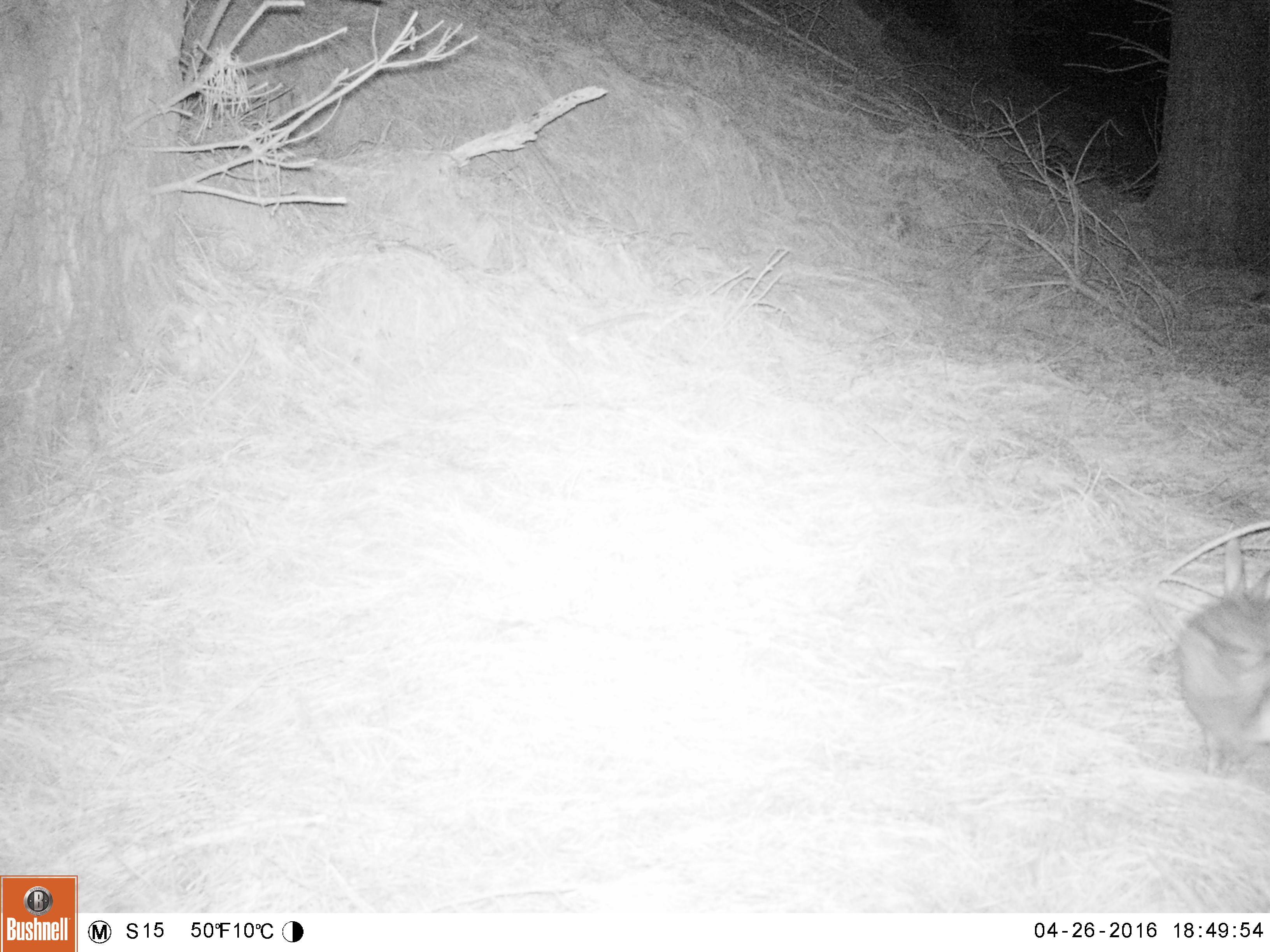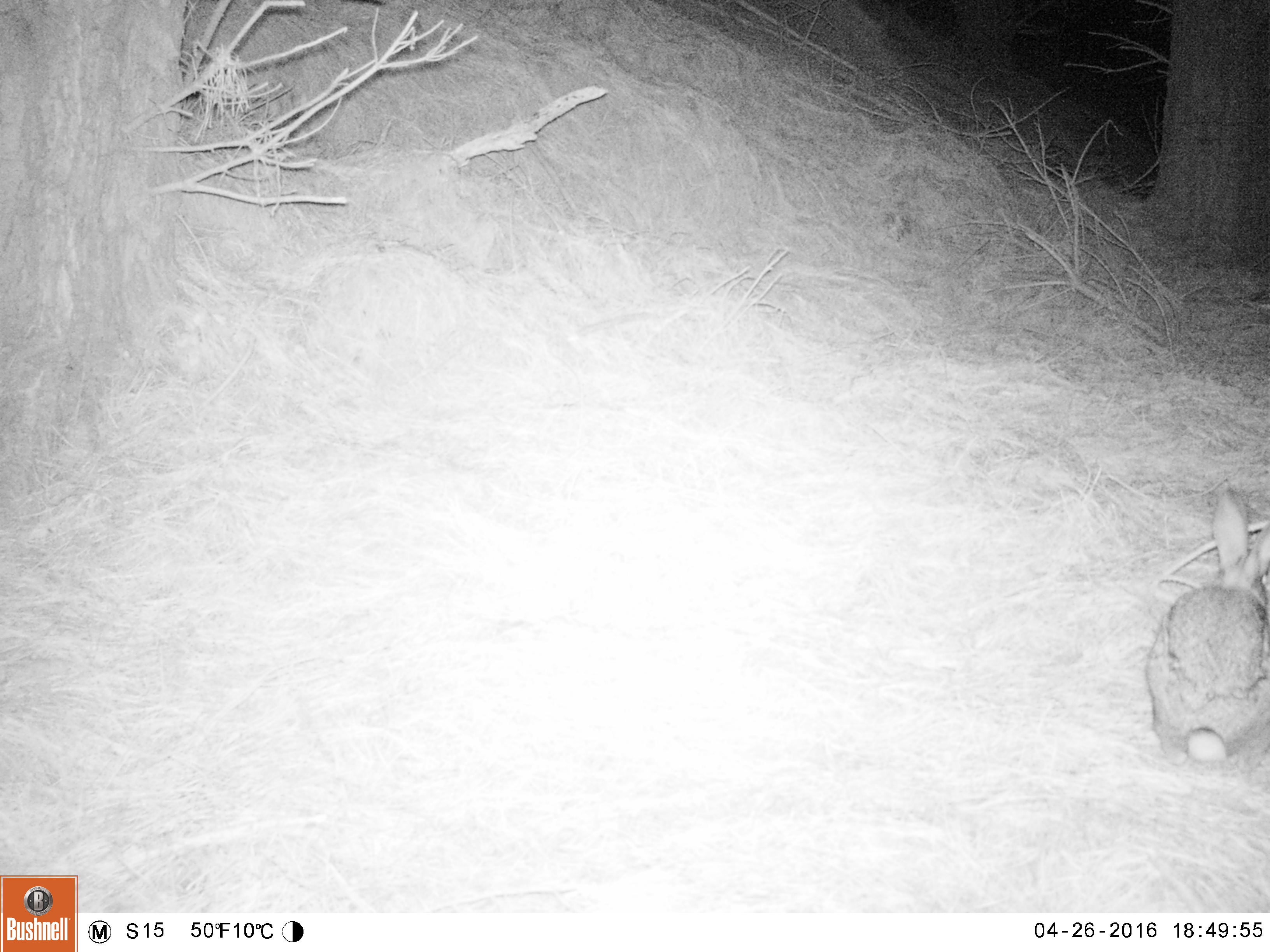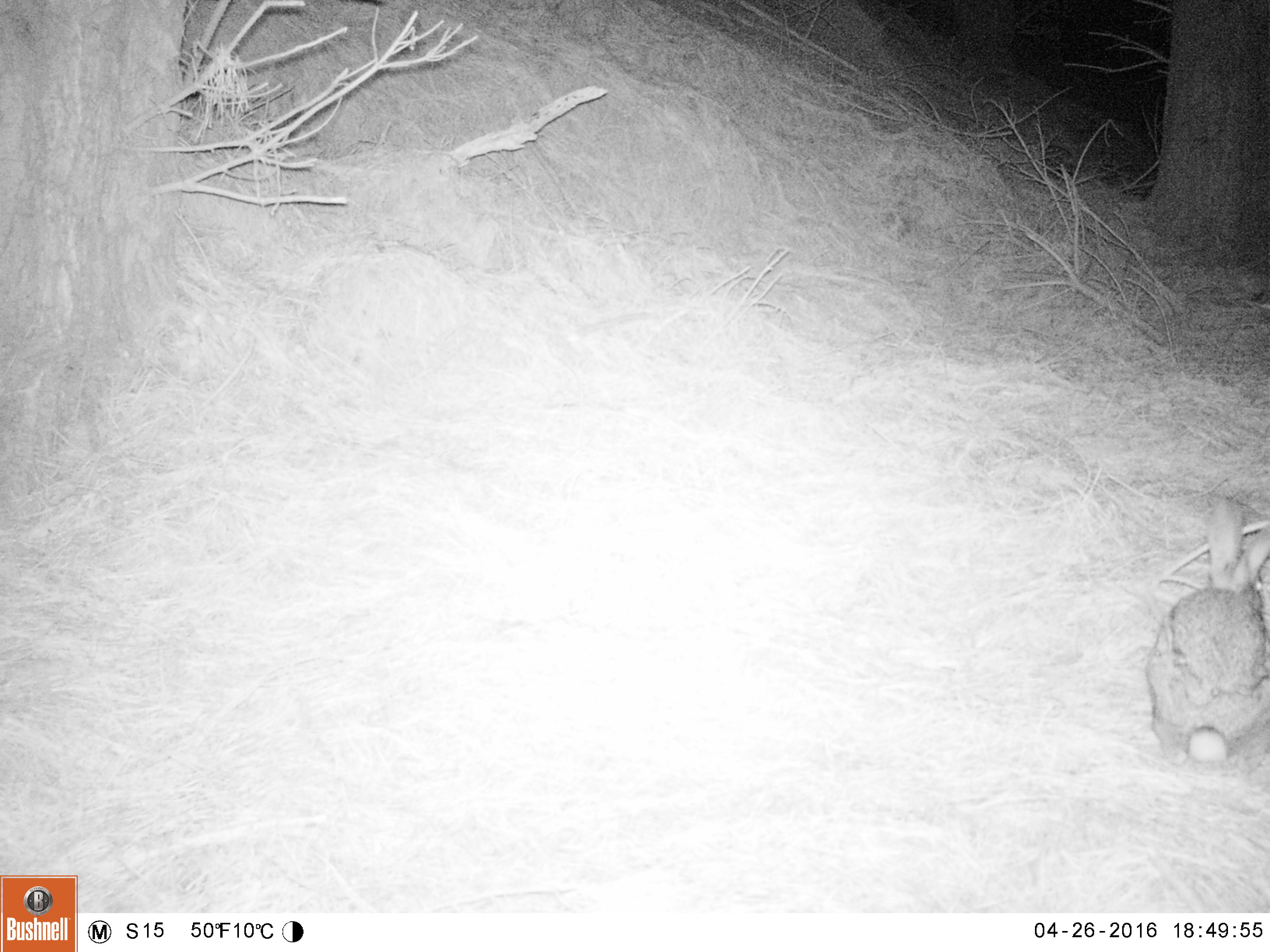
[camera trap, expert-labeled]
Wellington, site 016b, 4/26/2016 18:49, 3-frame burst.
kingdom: Animalia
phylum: Chordata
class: Mammalia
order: Lagomorpha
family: Leporidae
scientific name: Leporidae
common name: rabbit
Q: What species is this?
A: Rabbit (Leporidae).